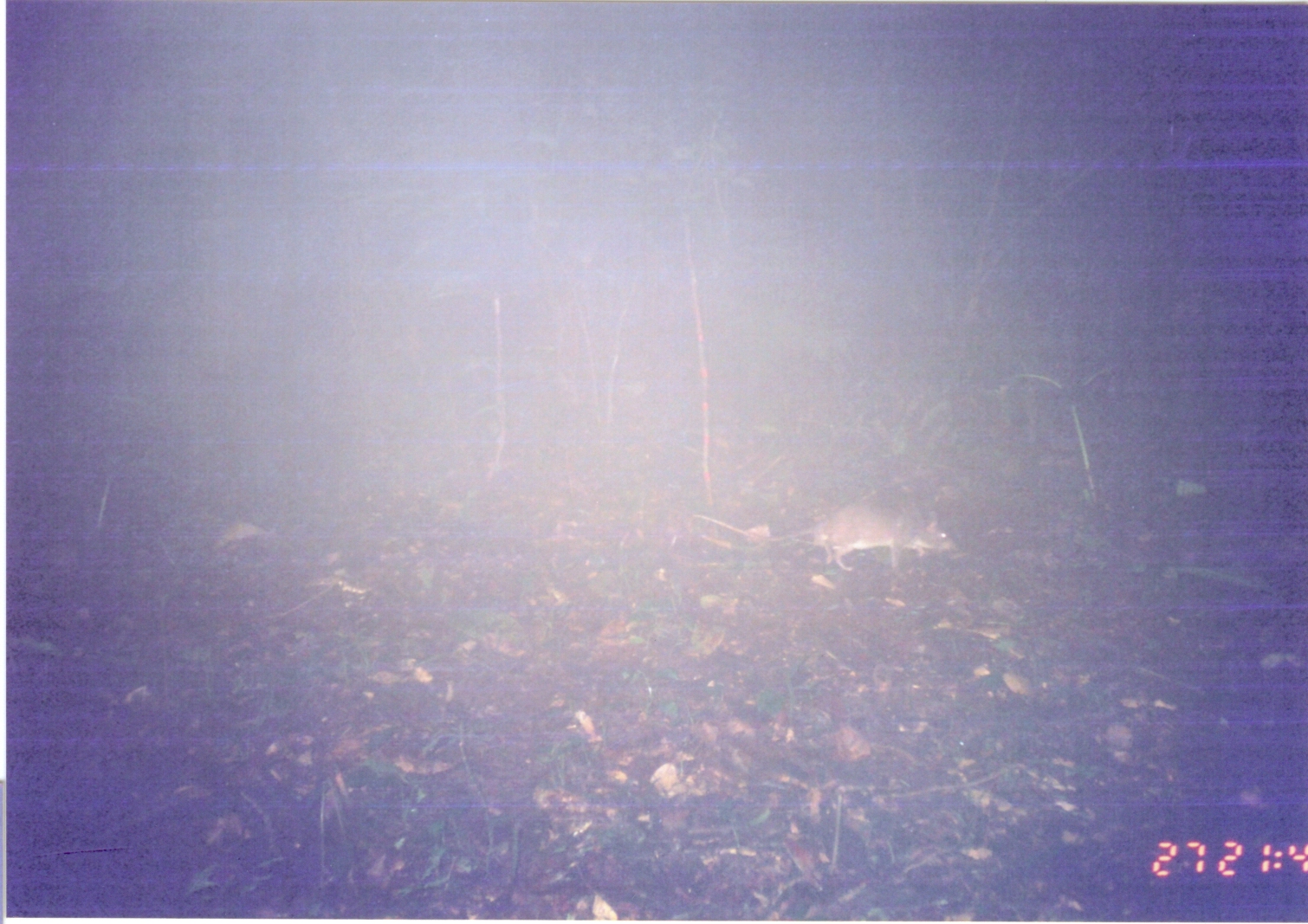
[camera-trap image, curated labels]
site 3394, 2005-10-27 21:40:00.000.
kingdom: Animalia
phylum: Chordata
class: Mammalia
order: Rodentia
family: Nesomyidae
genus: Cricetomys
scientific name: Cricetomys gambianus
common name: african giant pouched rat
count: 1